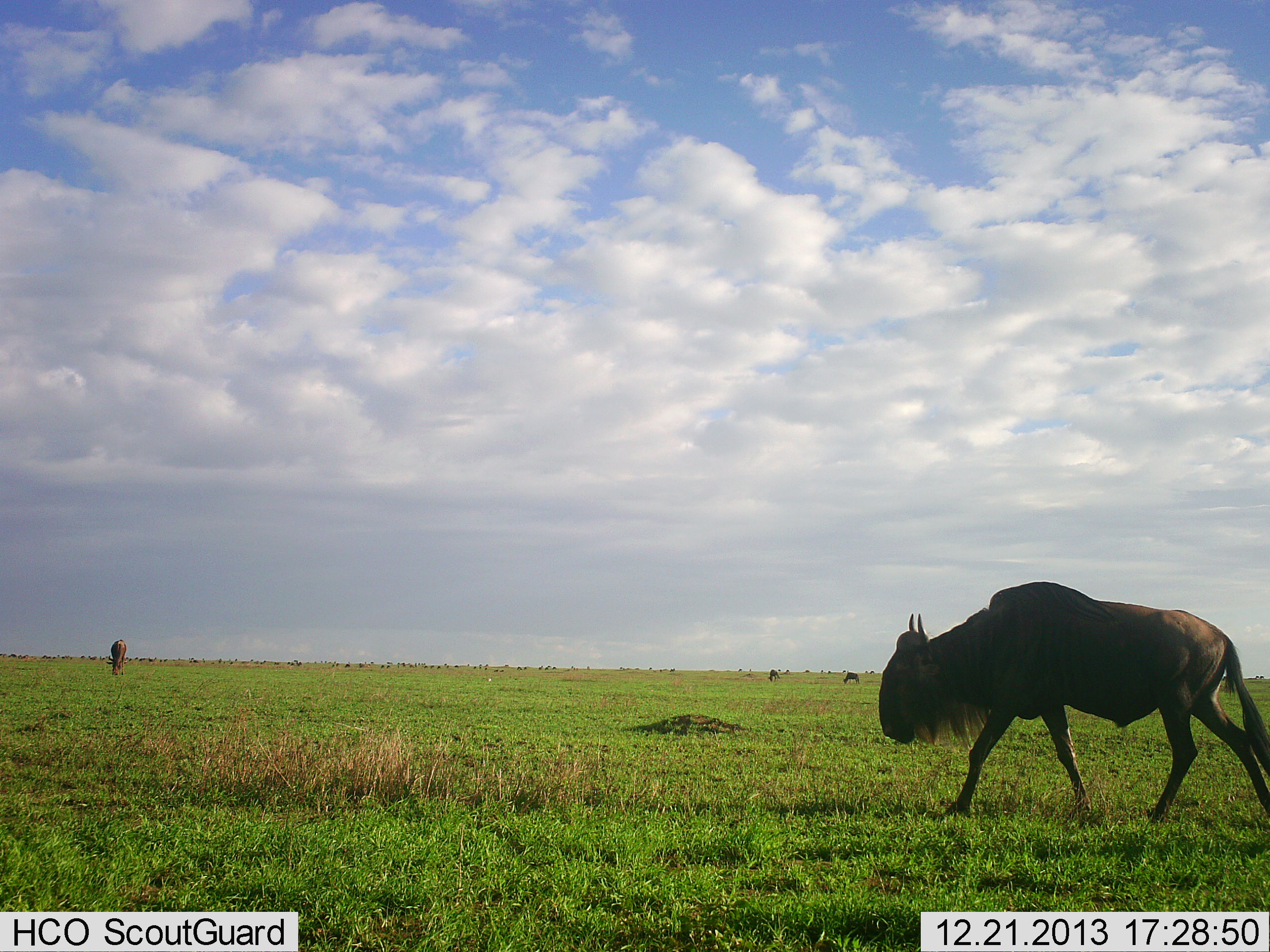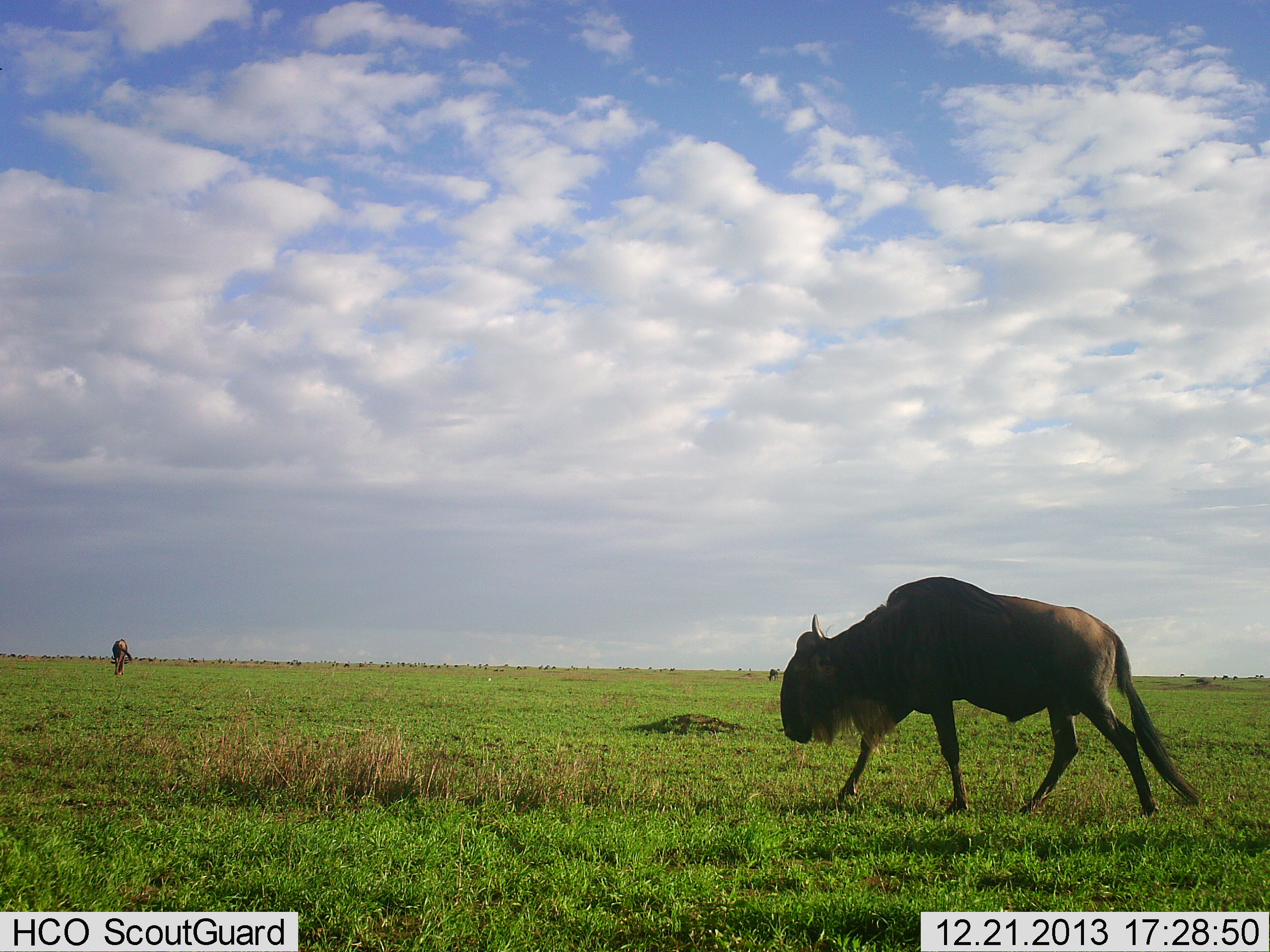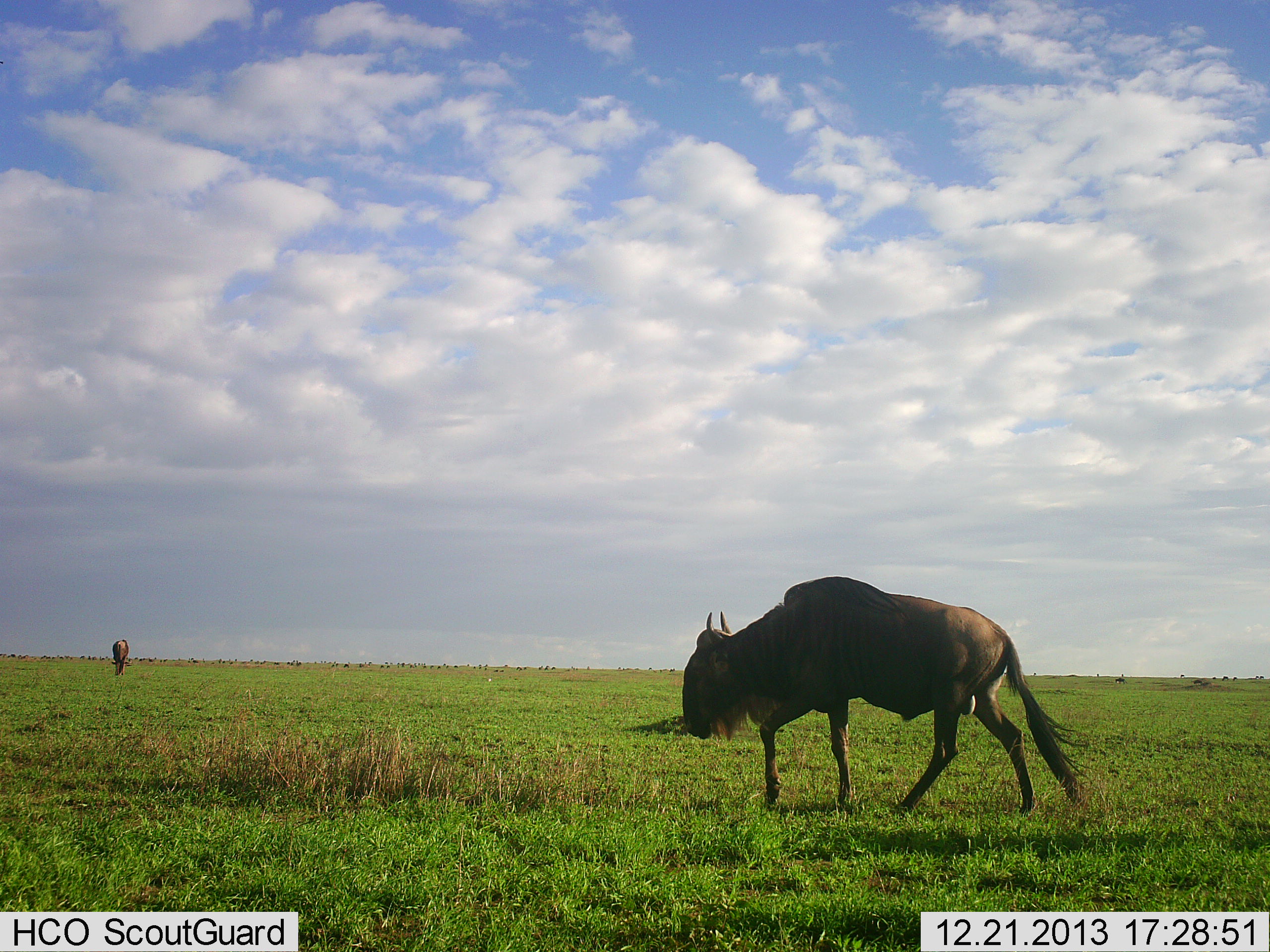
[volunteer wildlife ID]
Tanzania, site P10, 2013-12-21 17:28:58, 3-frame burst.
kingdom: Animalia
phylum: Chordata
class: Mammalia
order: Artiodactyla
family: Bovidae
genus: Connochaetes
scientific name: Connochaetes taurinus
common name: blue wildebeest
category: wildebeest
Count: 2.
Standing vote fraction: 10%.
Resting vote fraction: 0%.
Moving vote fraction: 100%.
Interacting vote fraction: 0%.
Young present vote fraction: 0%.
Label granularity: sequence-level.